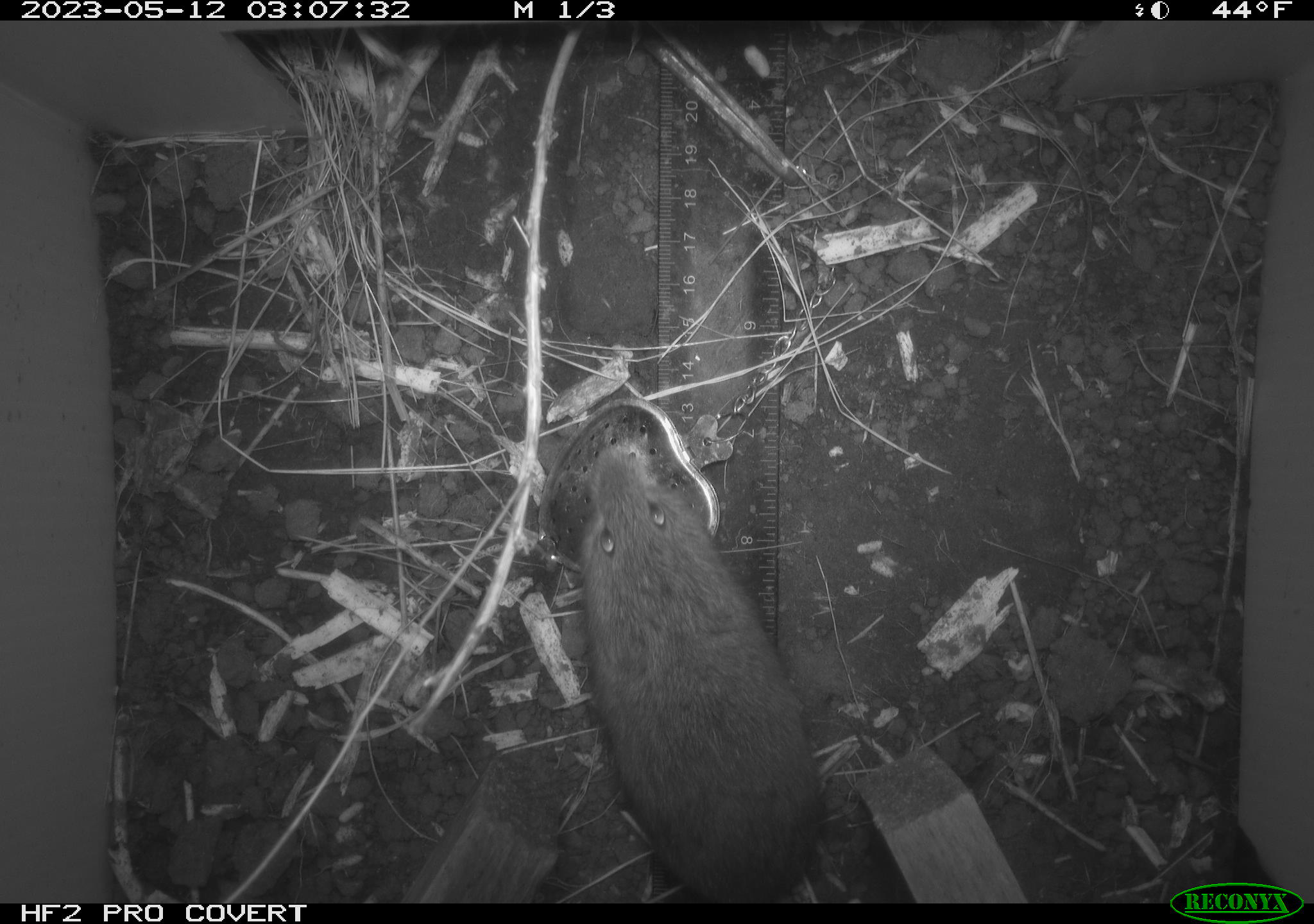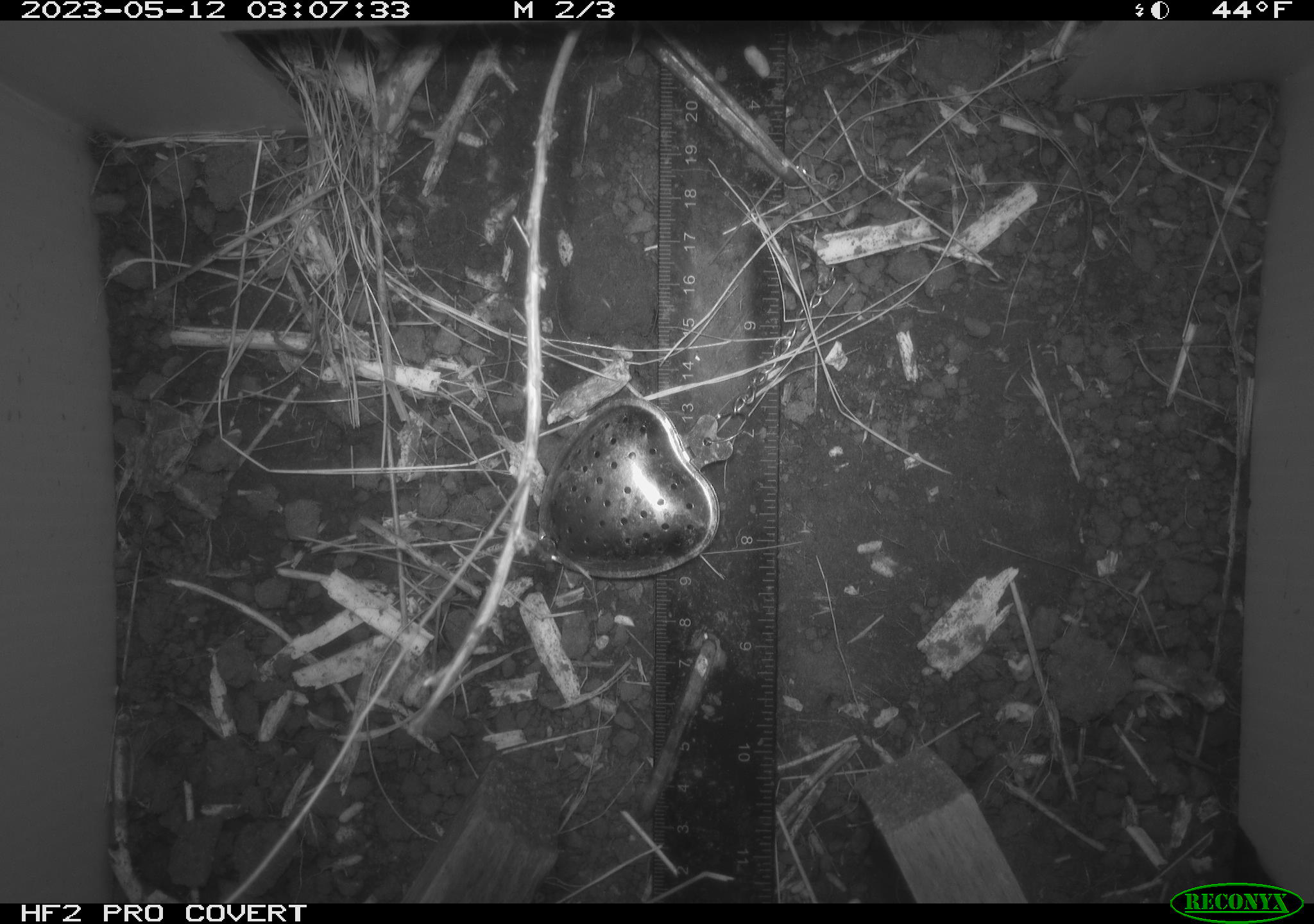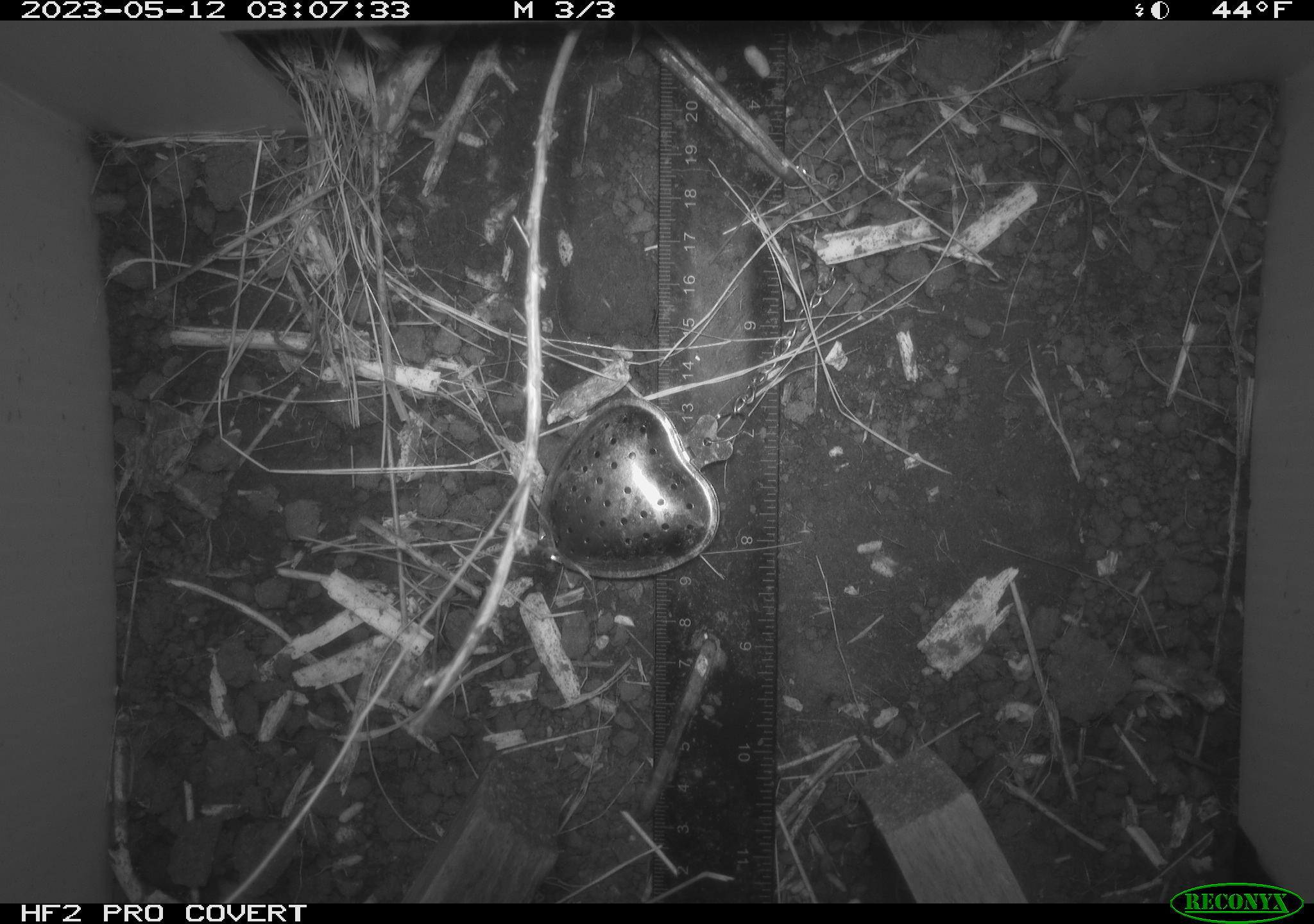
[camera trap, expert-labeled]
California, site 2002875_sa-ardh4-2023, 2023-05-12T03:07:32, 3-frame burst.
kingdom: Animalia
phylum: Chordata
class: Mammalia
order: Rodentia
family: Cricetidae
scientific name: Arvicolinae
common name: voles, lemmings, and muskrats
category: arvicolinae subfamily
Arvicolinae subfamily (voles, lemmings, and muskrats) (Arvicolinae).